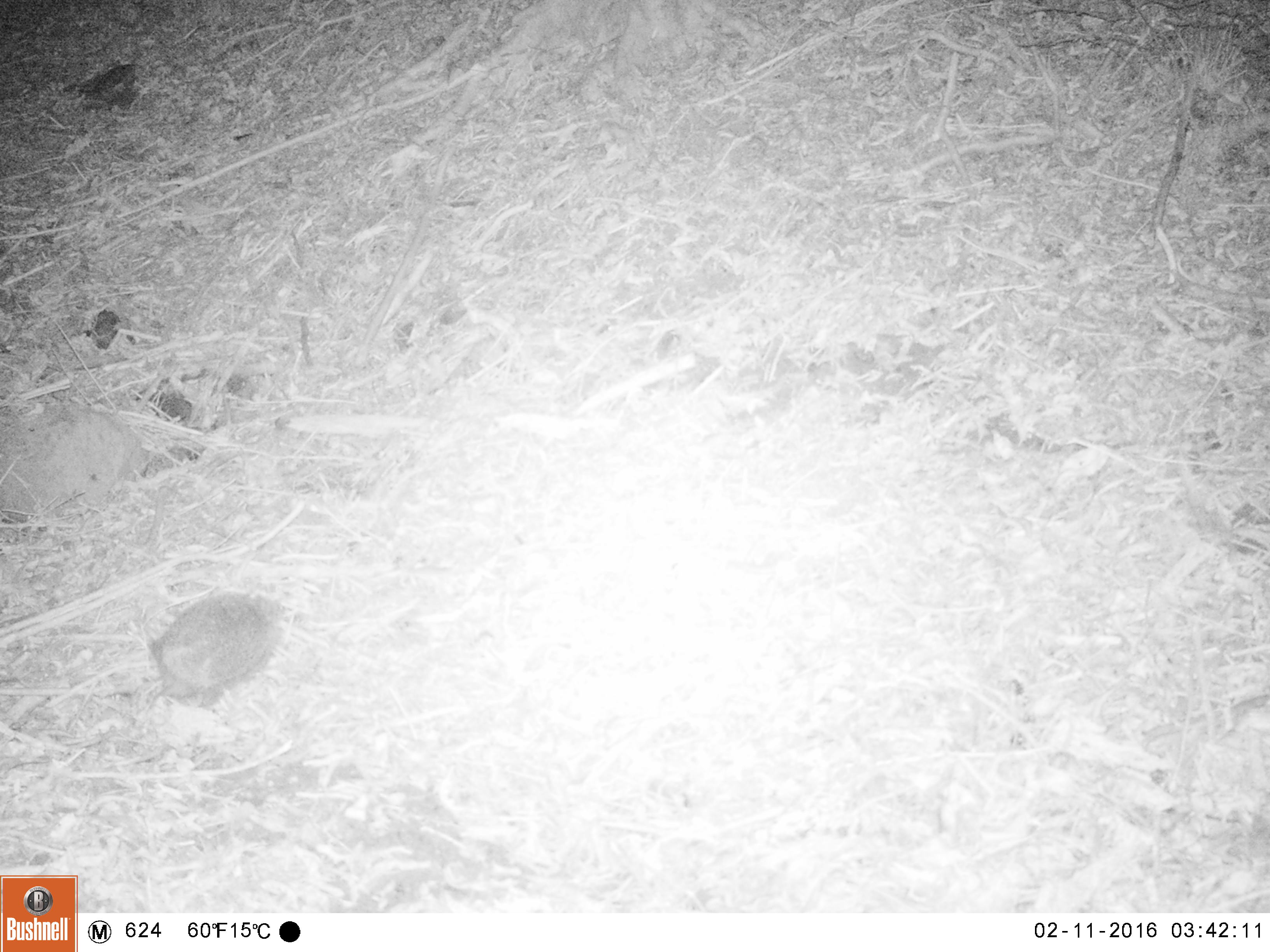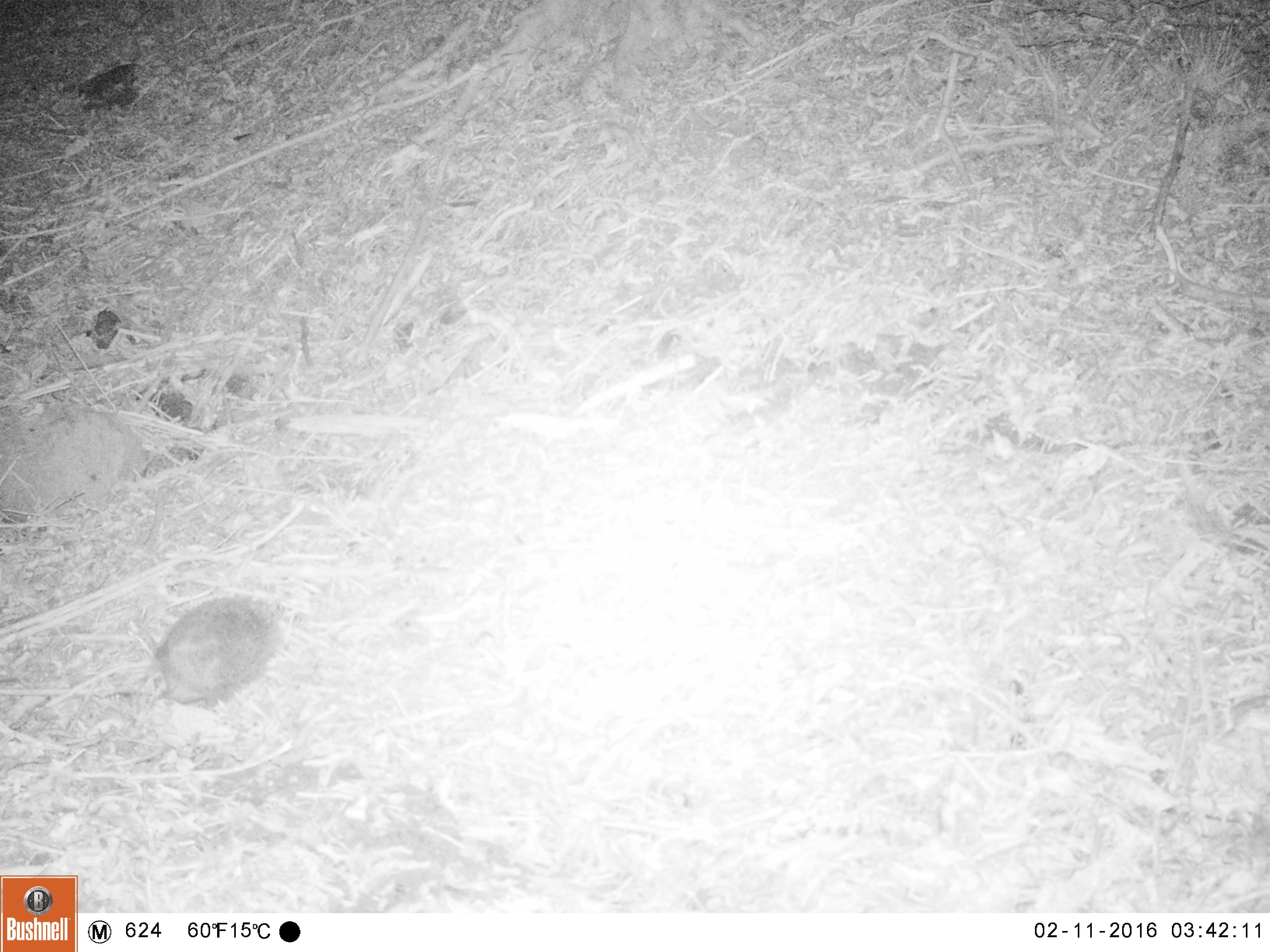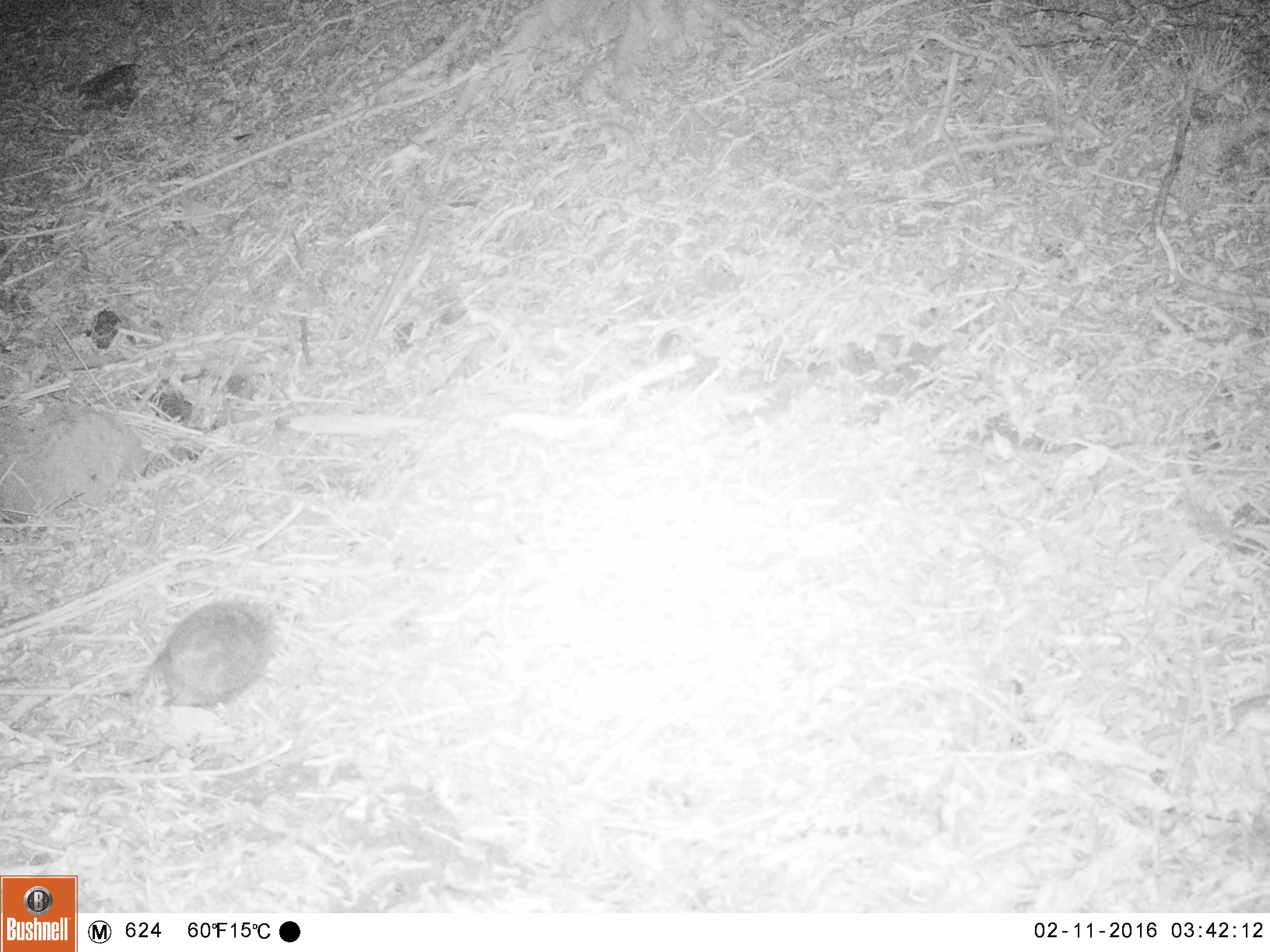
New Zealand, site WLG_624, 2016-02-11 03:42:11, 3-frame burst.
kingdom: Animalia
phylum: Chordata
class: Mammalia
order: Eulipotyphla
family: Erinaceidae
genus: Erinaceus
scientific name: Erinaceus europaeus europaeus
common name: european hedgehog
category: hedgehog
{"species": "hedgehog (european hedgehog) (Erinaceus europaeus europaeus)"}